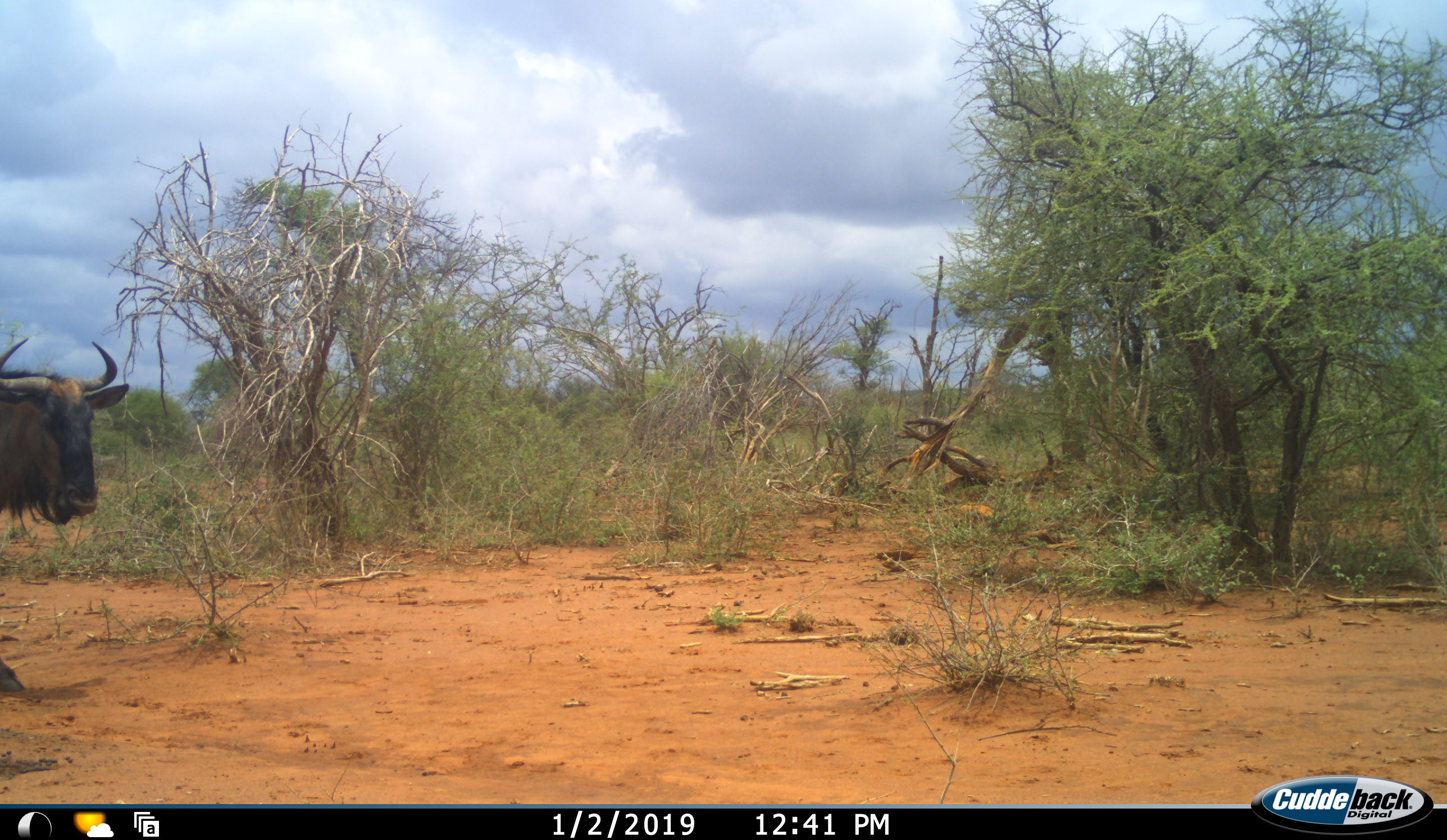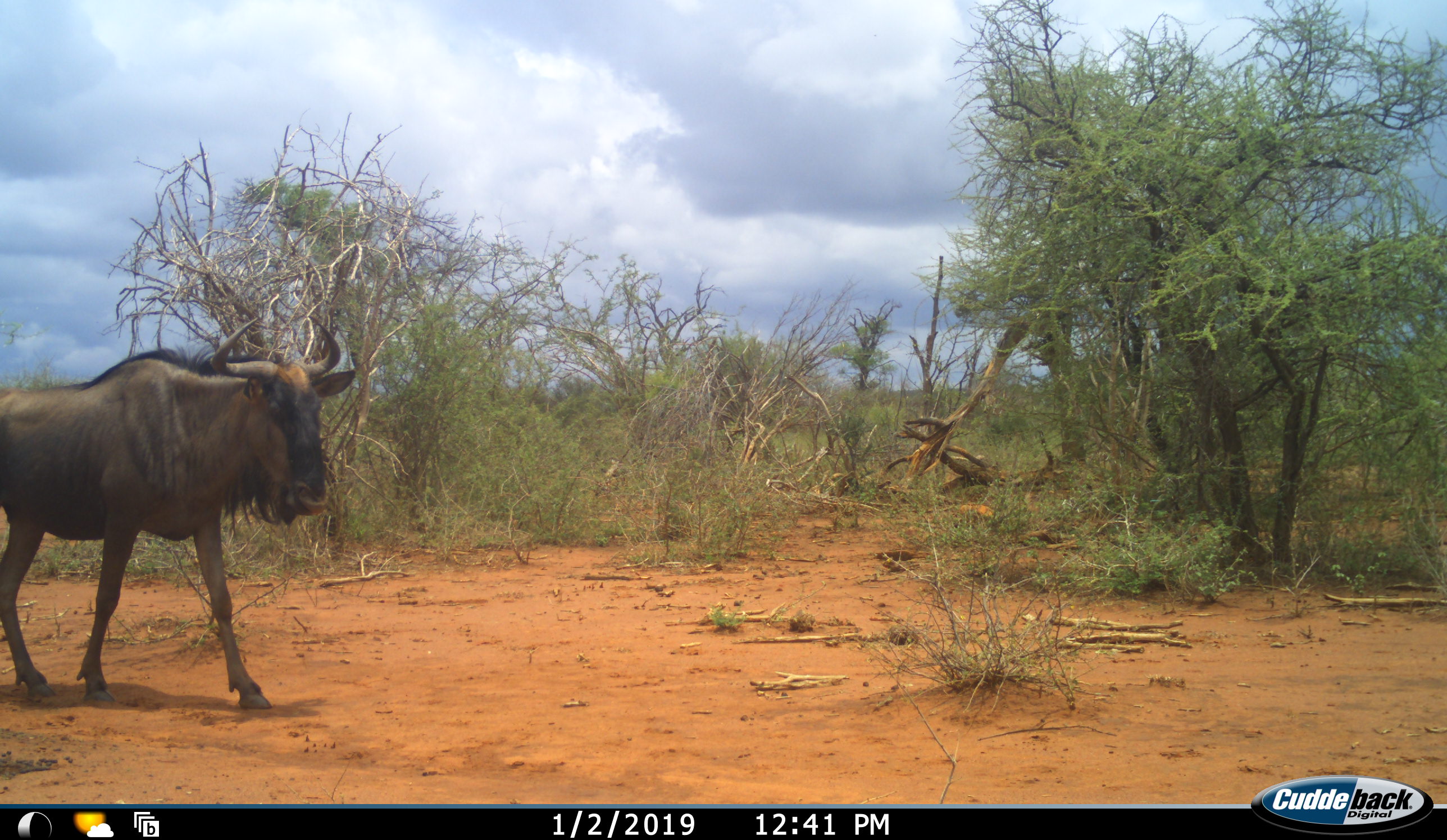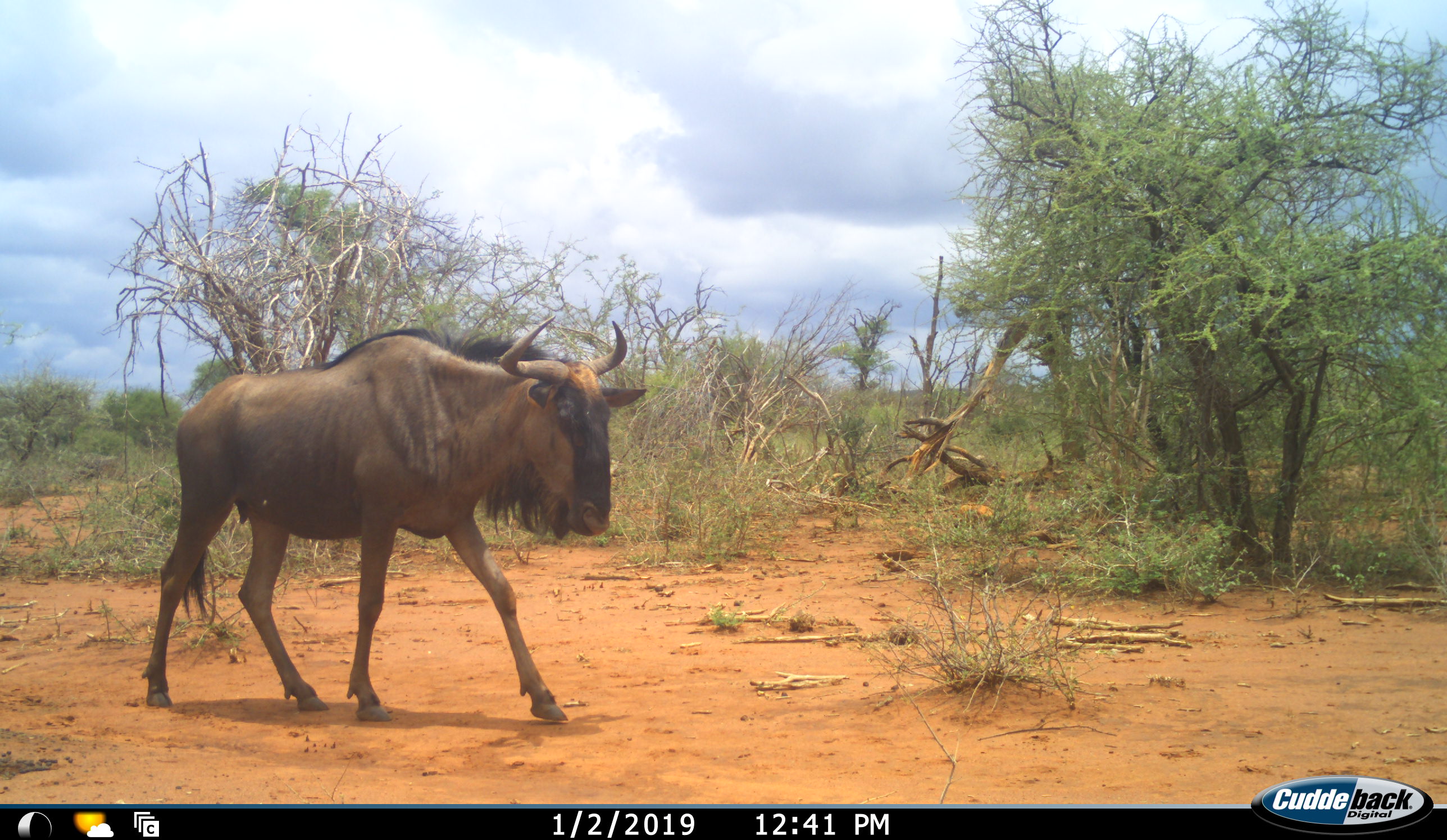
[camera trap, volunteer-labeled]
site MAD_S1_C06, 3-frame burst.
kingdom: Animalia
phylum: Chordata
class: Mammalia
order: Artiodactyla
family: Bovidae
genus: Connochaetes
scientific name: Connochaetes taurinus taurinus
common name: blue wildebeest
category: wildebeestblue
Wildebeestblue (blue wildebeest) (Connochaetes taurinus taurinus), count 1. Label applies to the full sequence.